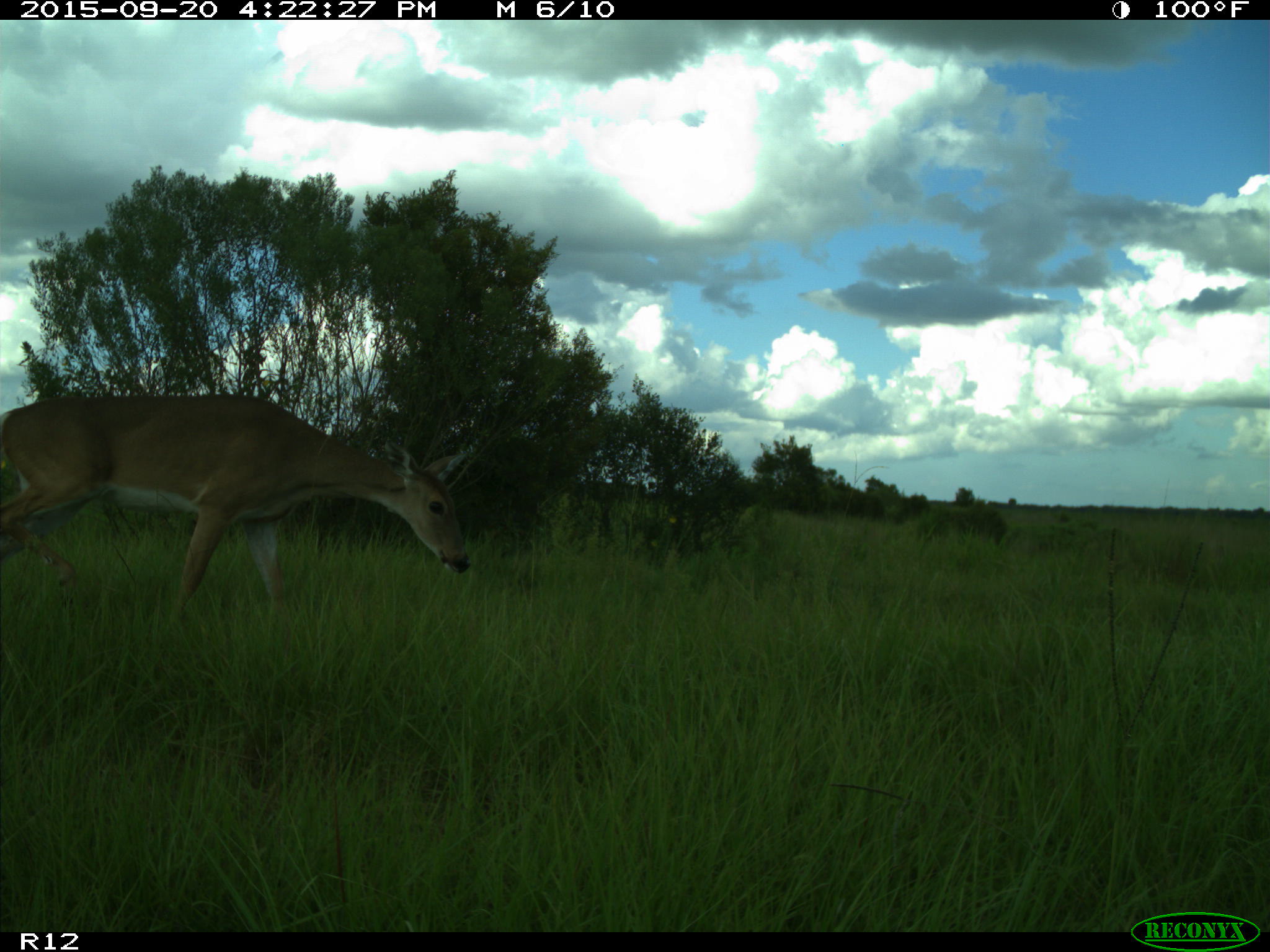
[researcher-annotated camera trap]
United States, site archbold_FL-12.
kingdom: Animalia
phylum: Chordata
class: Mammalia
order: Artiodactyla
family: Cervidae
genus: Odocoileus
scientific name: Odocoileus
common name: deer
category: unidentified deer